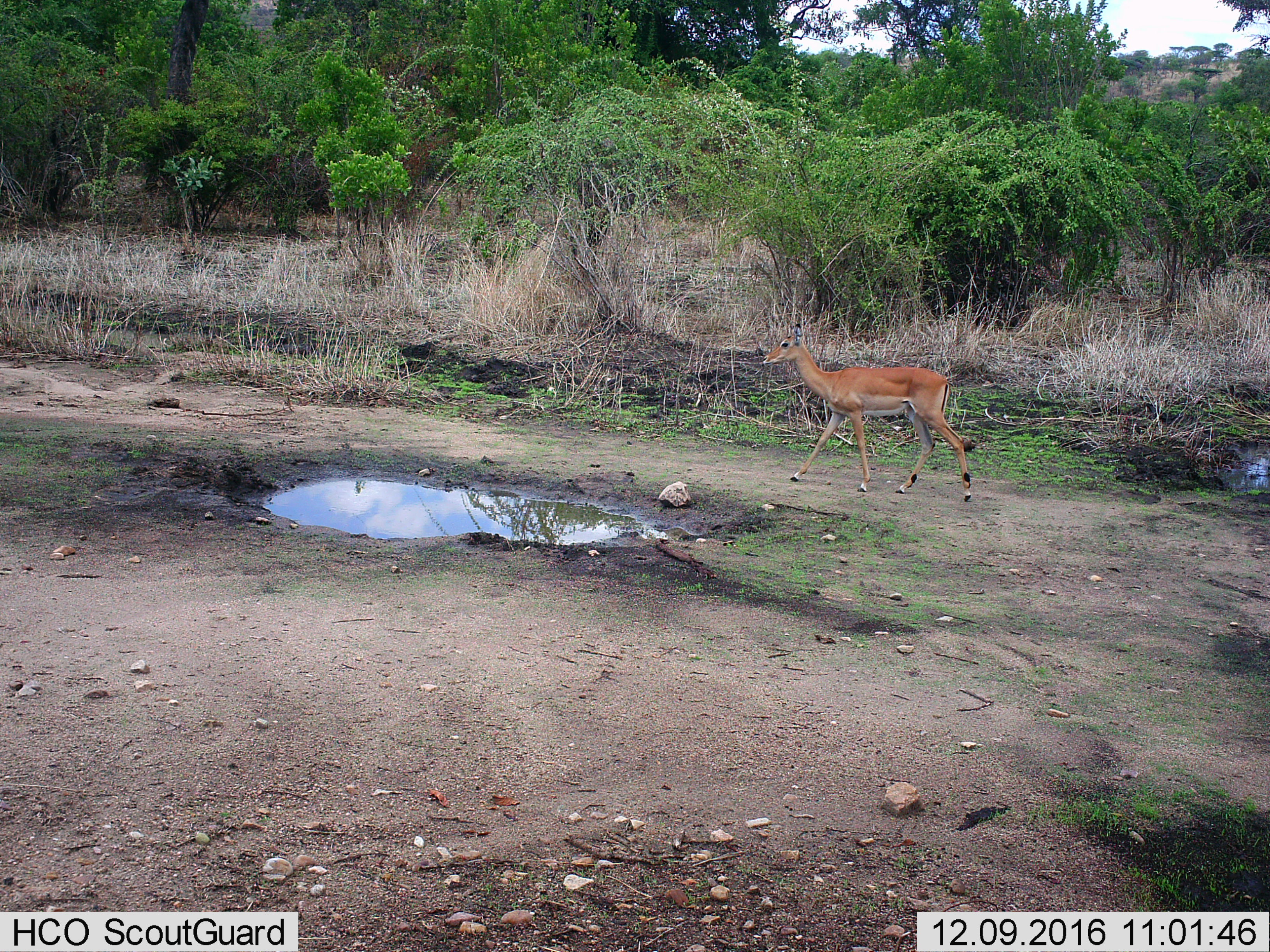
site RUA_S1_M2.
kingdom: Animalia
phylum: Chordata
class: Mammalia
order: Artiodactyla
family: Bovidae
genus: Aepyceros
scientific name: Aepyceros melampus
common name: impala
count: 1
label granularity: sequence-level